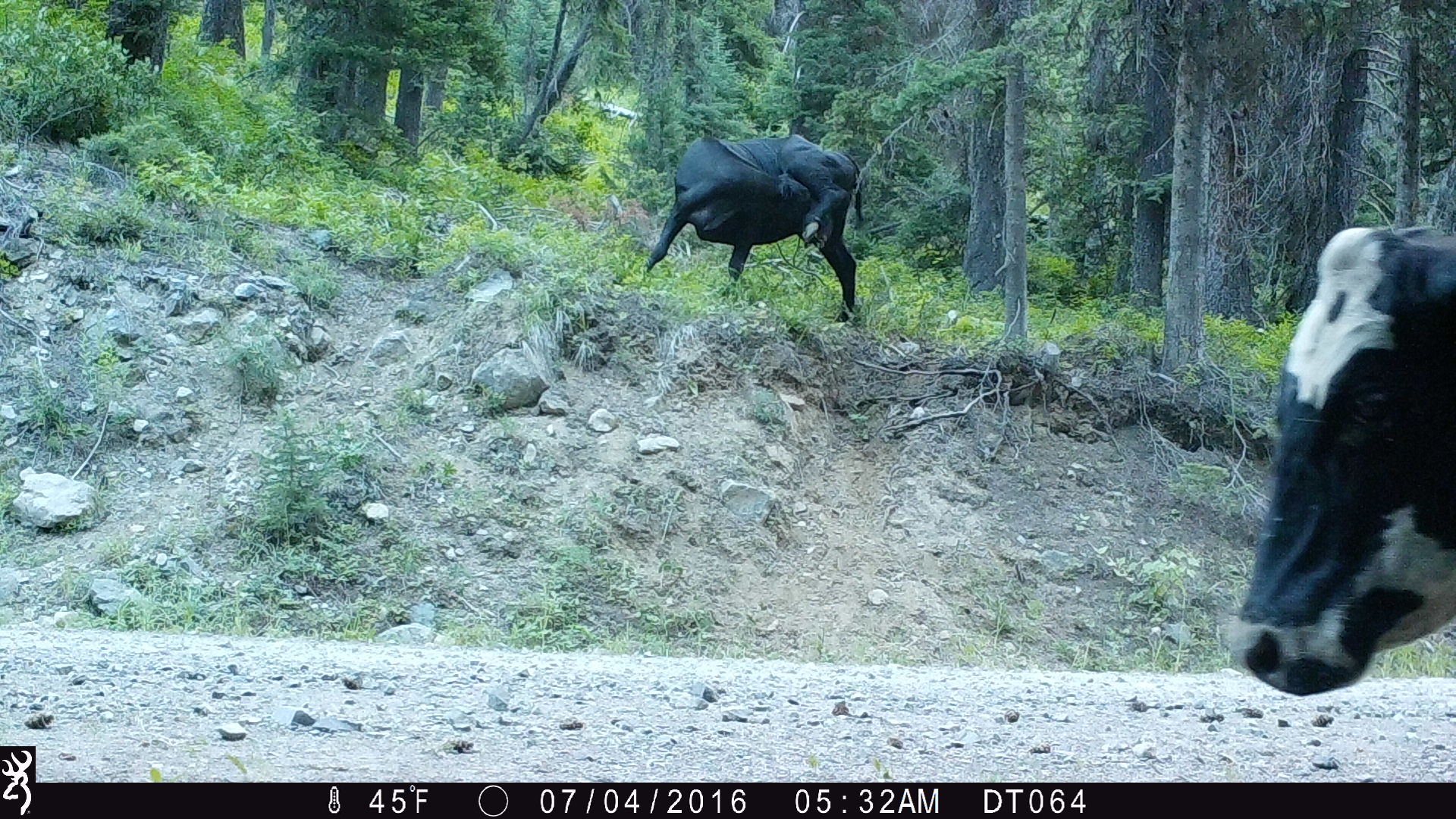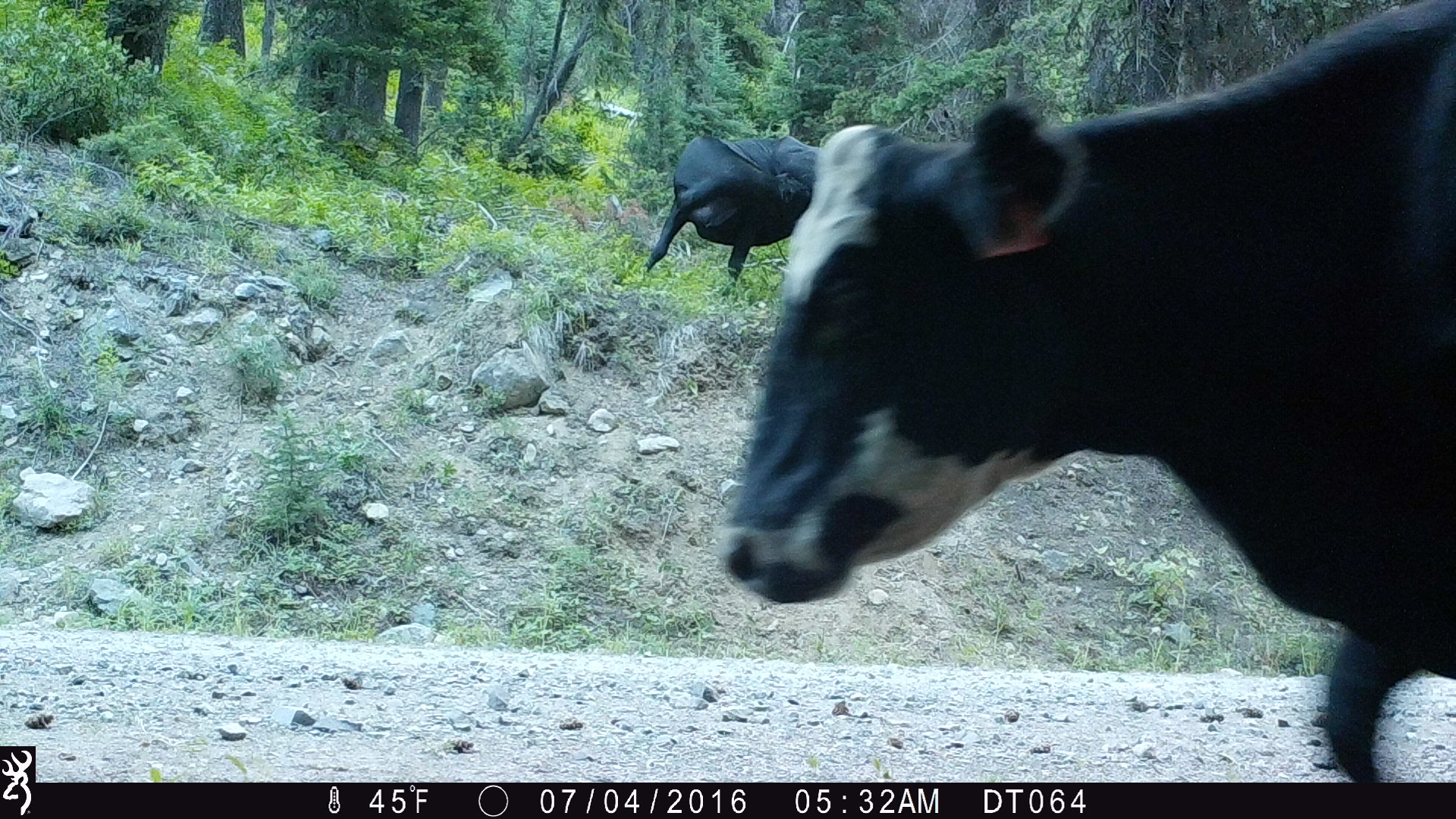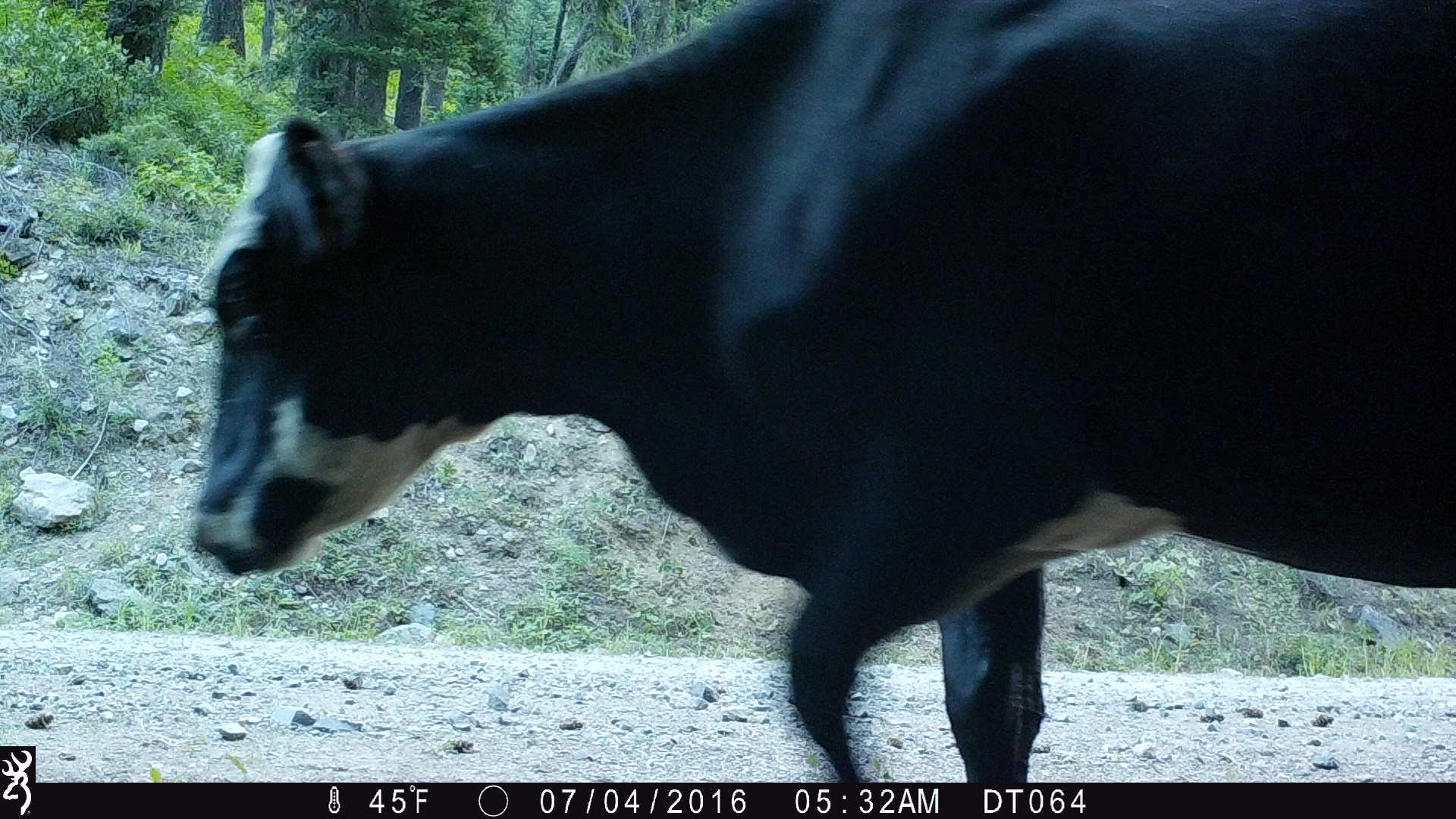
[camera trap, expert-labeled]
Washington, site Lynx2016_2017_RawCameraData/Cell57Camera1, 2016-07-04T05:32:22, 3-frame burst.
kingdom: Animalia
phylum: Chordata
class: Mammalia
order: Artiodactyla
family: Bovidae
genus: Bos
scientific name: Bos taurus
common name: domestic cattle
Domestic cattle (Bos taurus). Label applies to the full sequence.